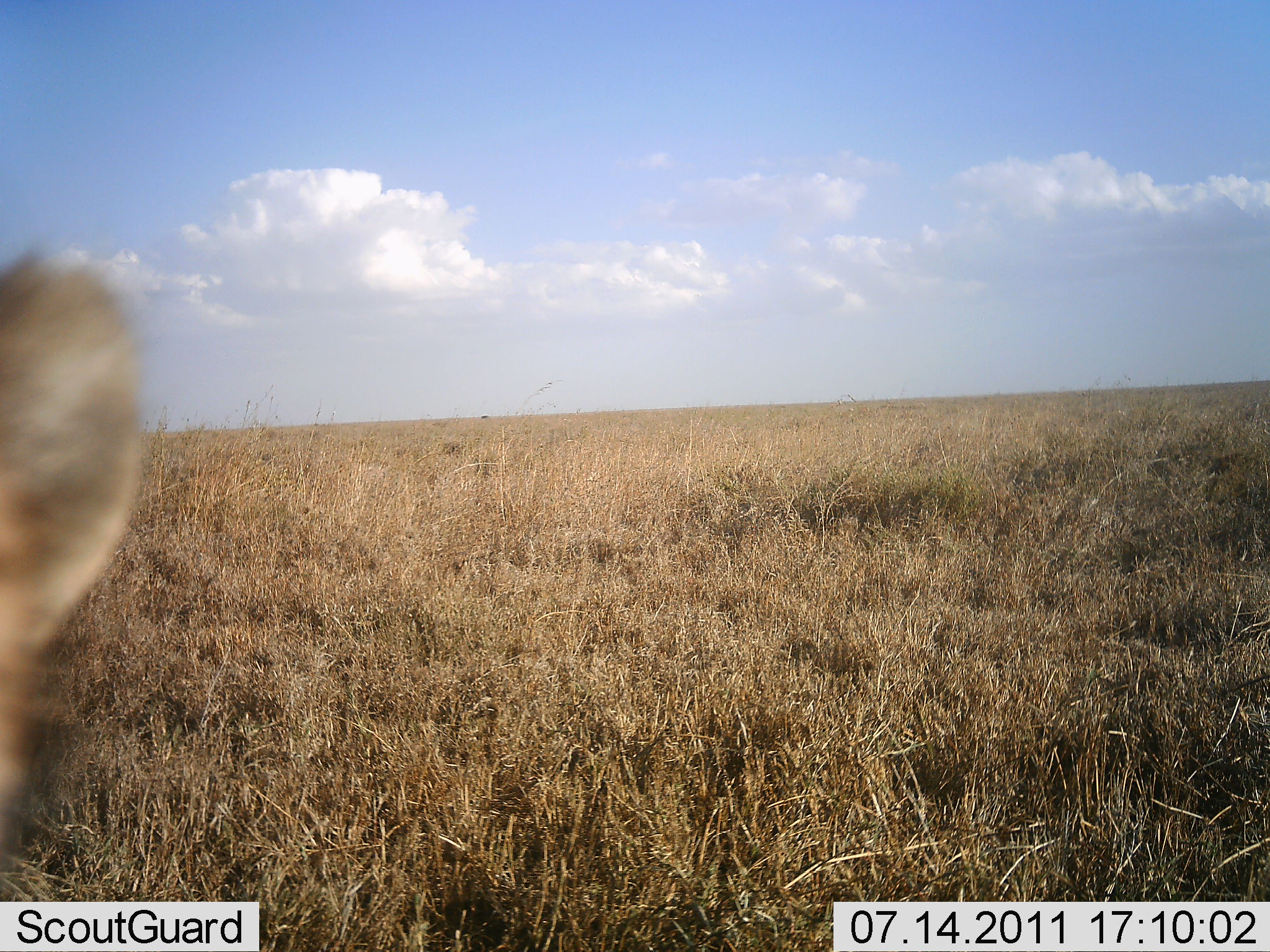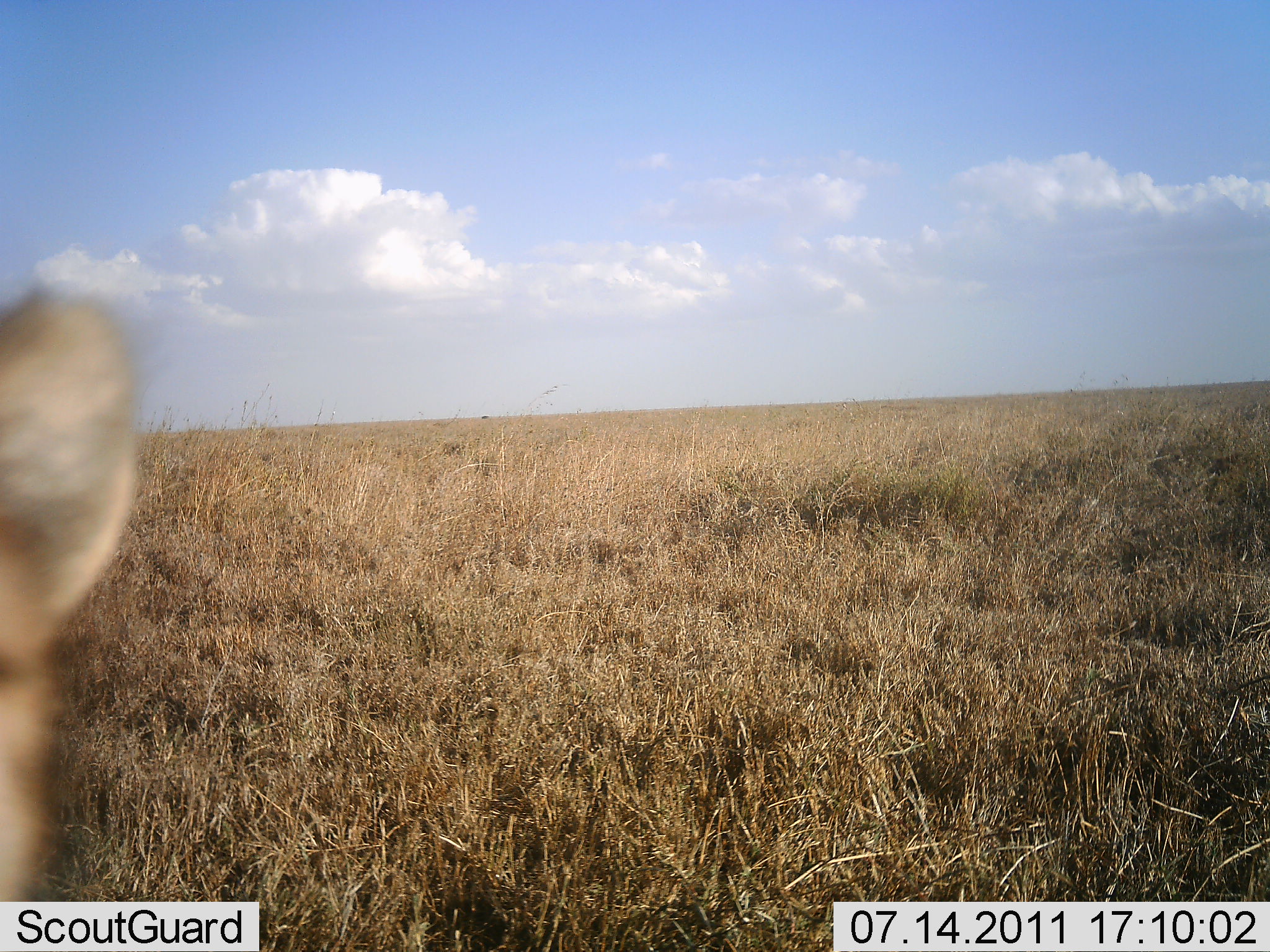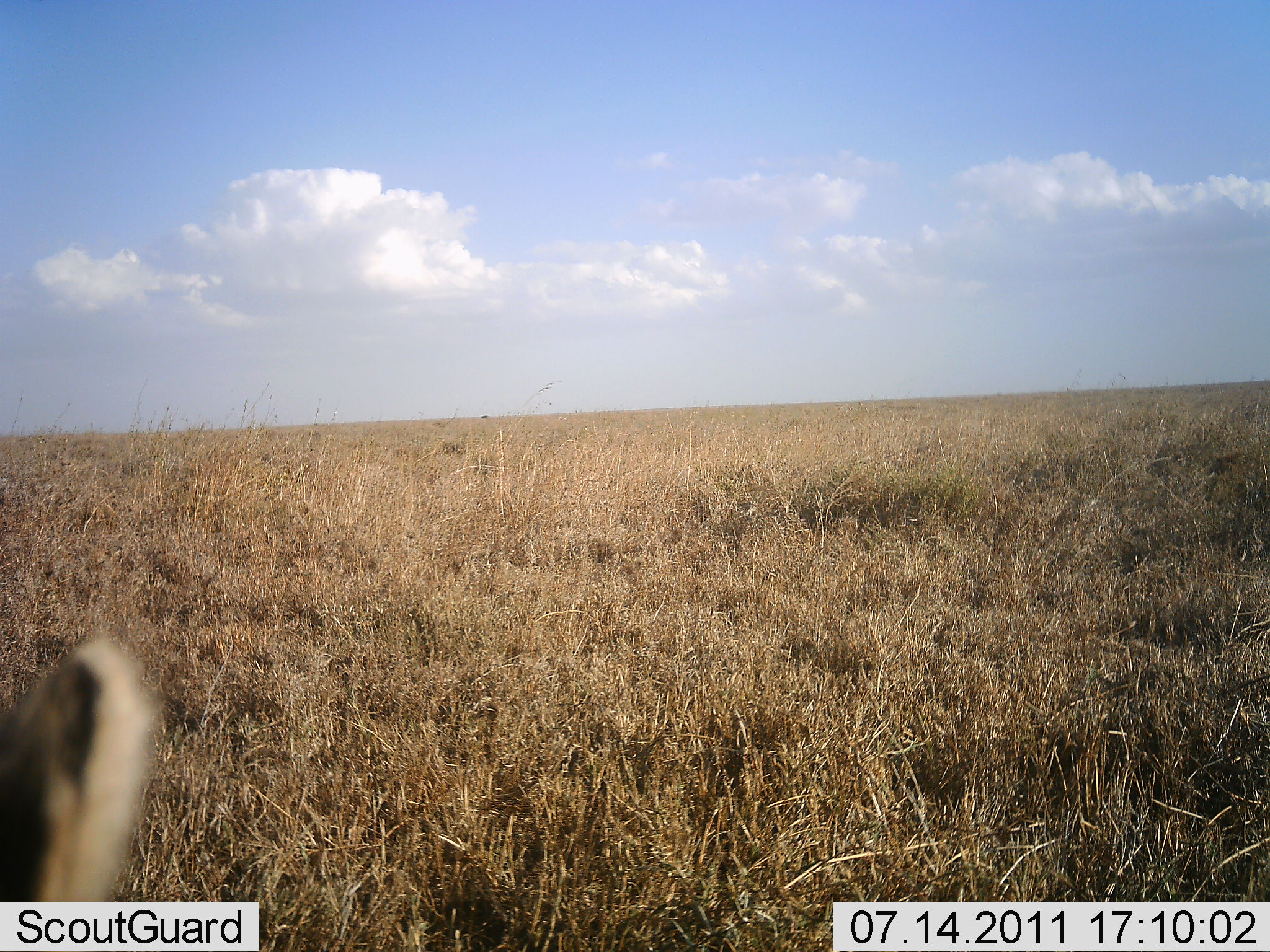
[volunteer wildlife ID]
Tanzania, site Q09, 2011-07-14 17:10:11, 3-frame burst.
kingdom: Animalia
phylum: Chordata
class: Mammalia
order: Carnivora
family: Felidae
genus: Panthera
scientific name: Panthera leo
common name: lion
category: lionfemale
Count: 1.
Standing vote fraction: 38%.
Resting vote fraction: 50%.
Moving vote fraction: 25%.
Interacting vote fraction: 0%.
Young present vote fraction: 0%.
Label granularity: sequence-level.